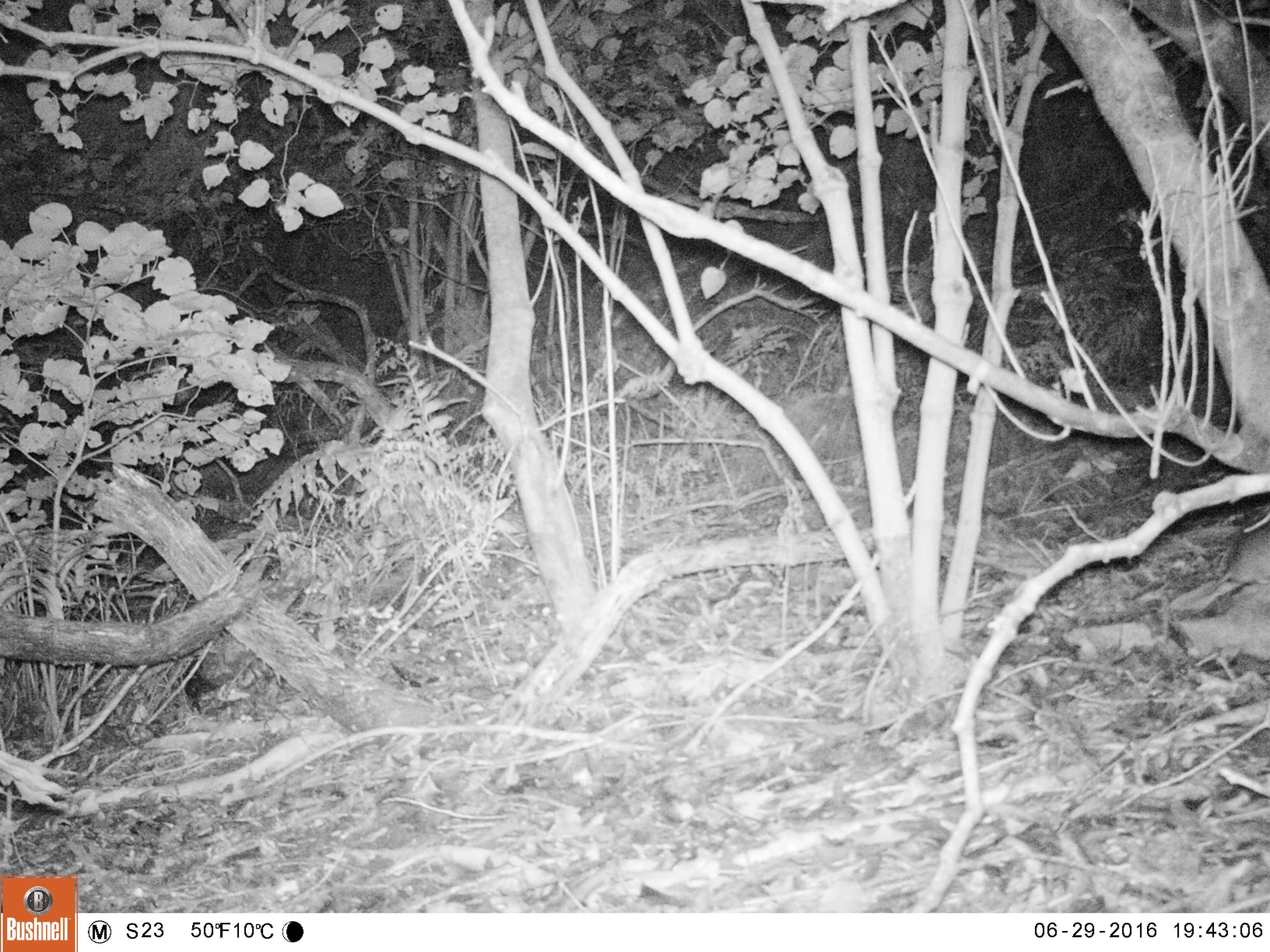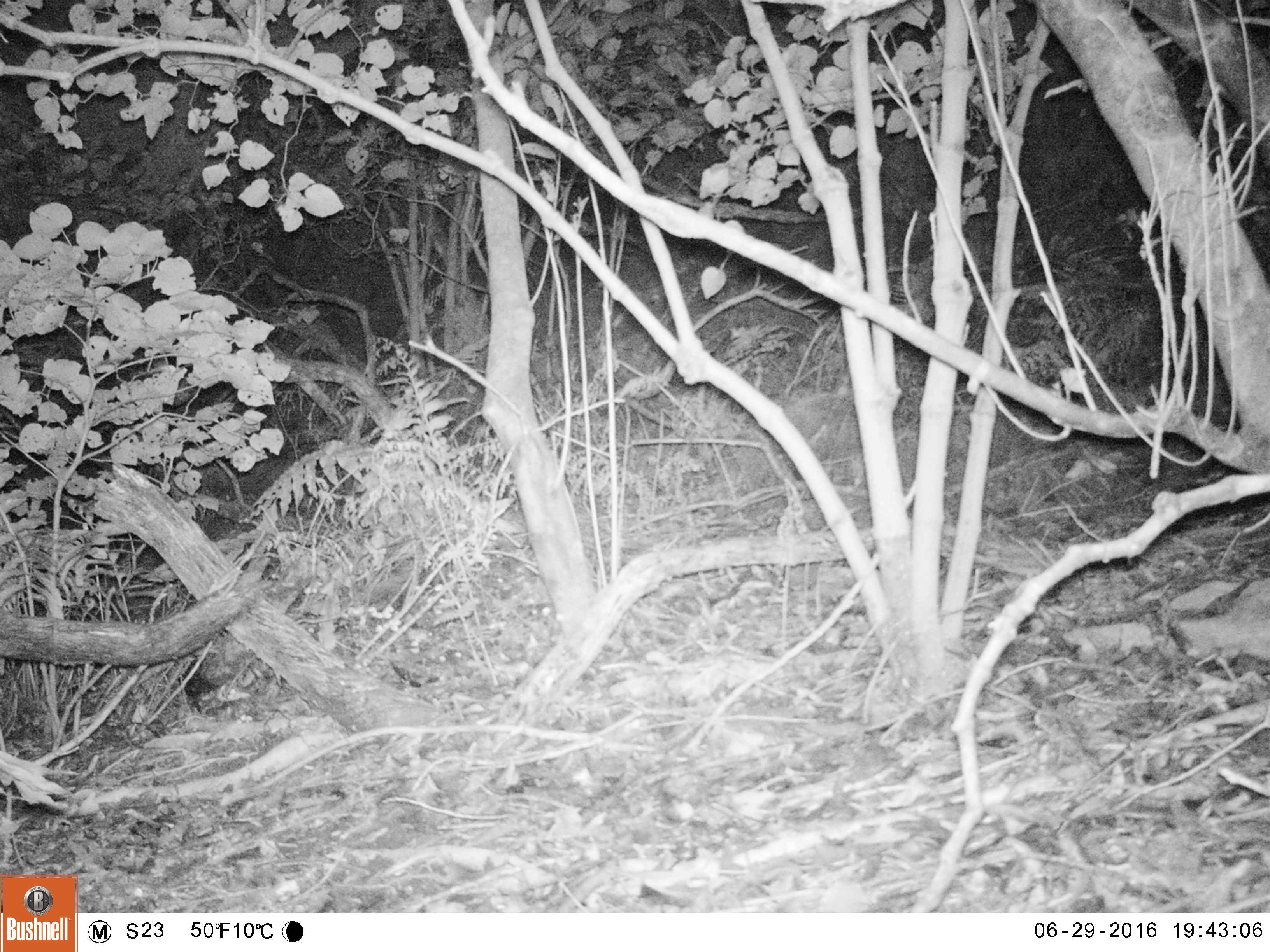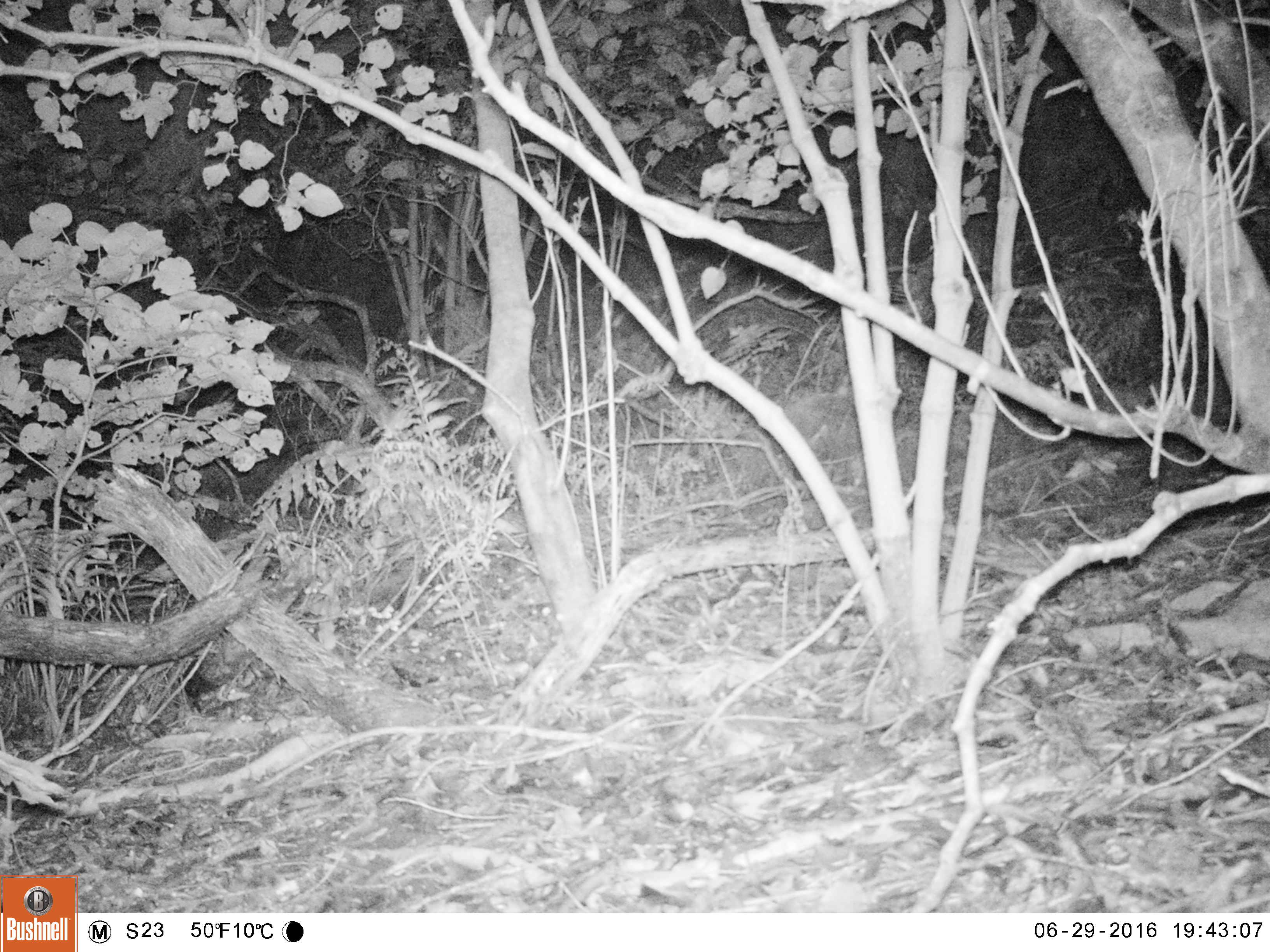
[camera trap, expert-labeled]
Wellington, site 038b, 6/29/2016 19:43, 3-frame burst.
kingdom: Animalia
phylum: Chordata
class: Mammalia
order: Rodentia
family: Muridae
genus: Rattus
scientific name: Rattus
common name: rat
Rat (Rattus).